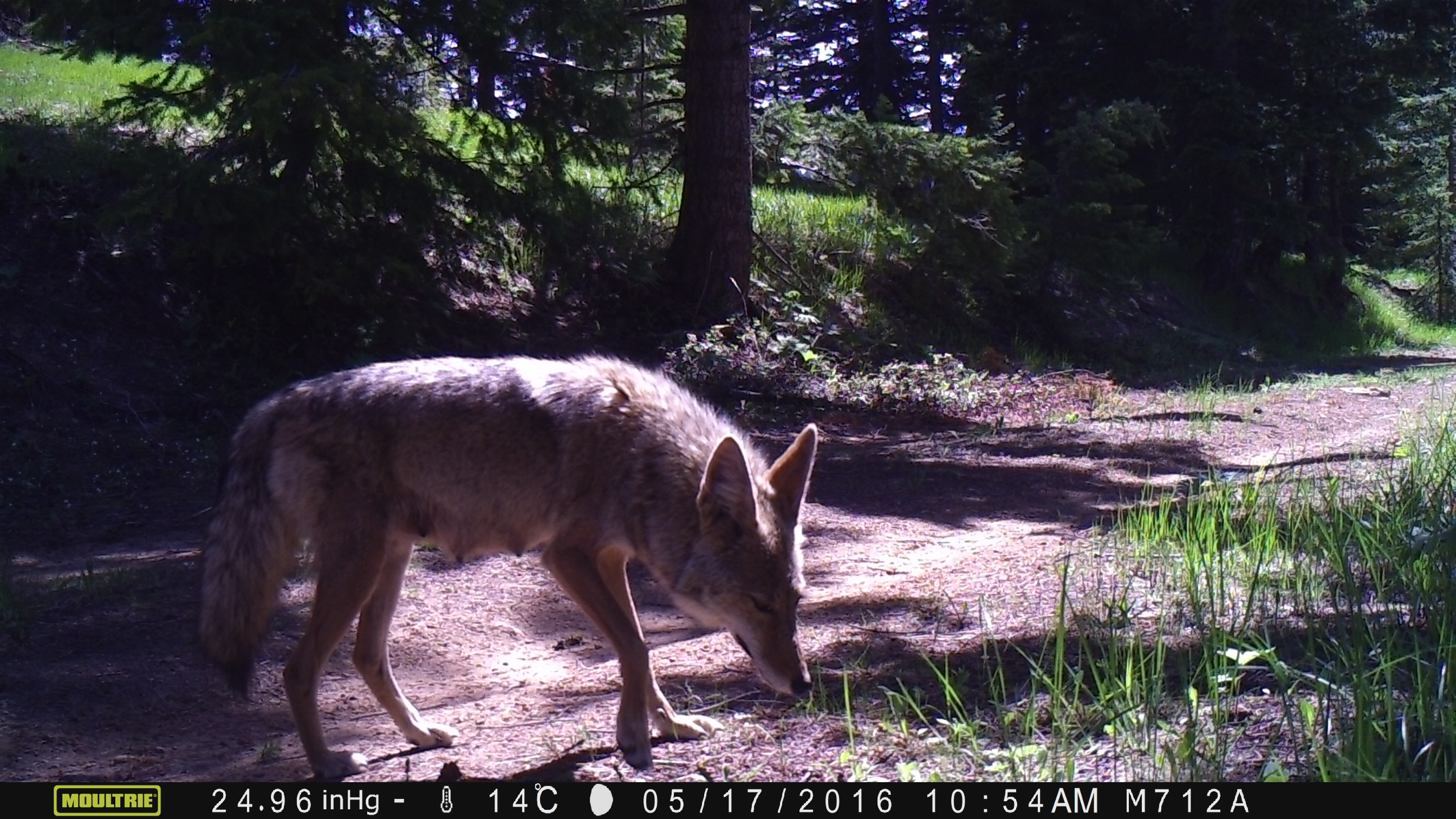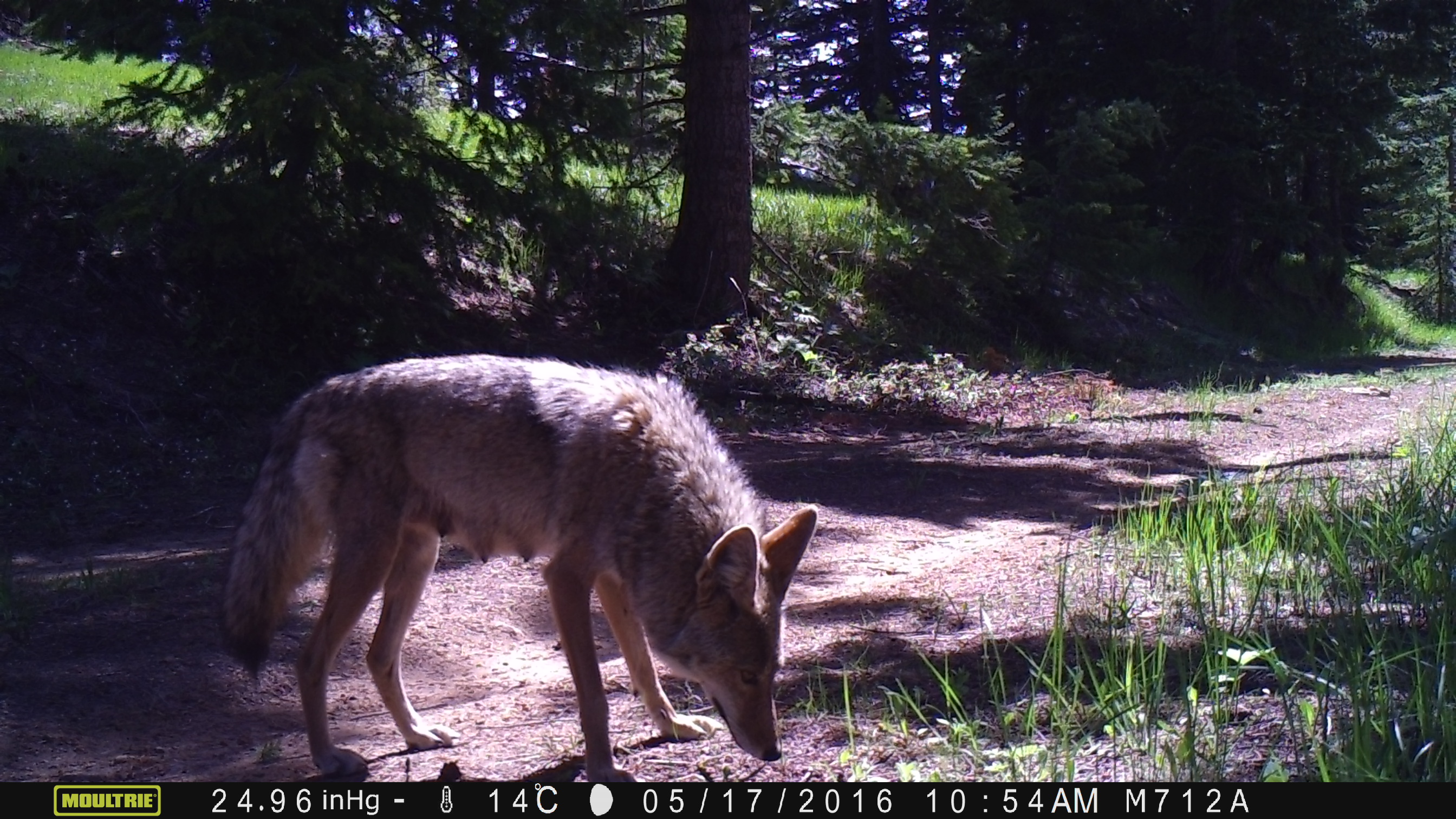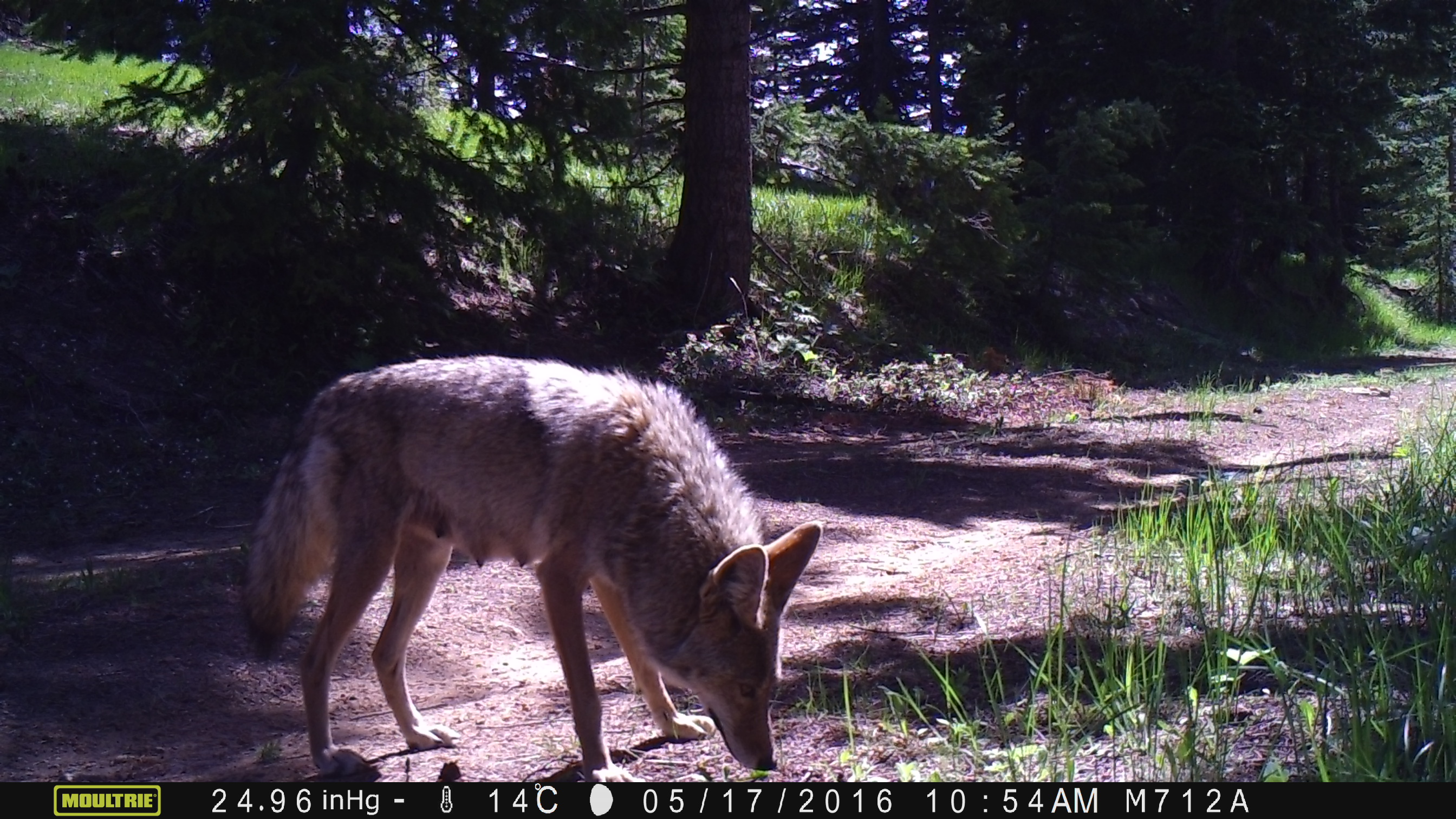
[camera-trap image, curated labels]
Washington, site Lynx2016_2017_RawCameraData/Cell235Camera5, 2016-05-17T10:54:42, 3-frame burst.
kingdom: Animalia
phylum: Chordata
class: Mammalia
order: Carnivora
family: Canidae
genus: Canis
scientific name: Canis latrans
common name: coyote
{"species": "Canis latrans (coyote)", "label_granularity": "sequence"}